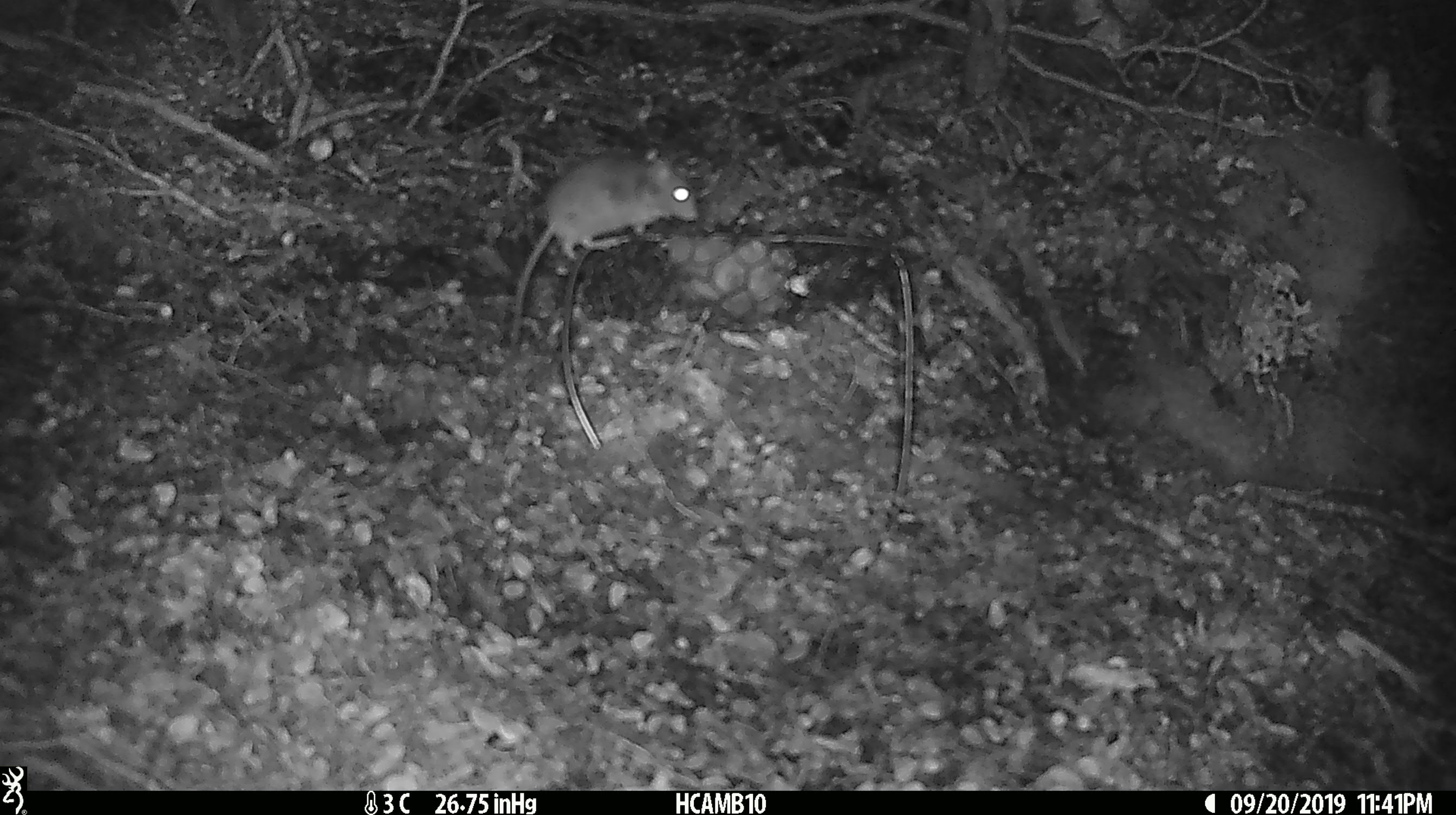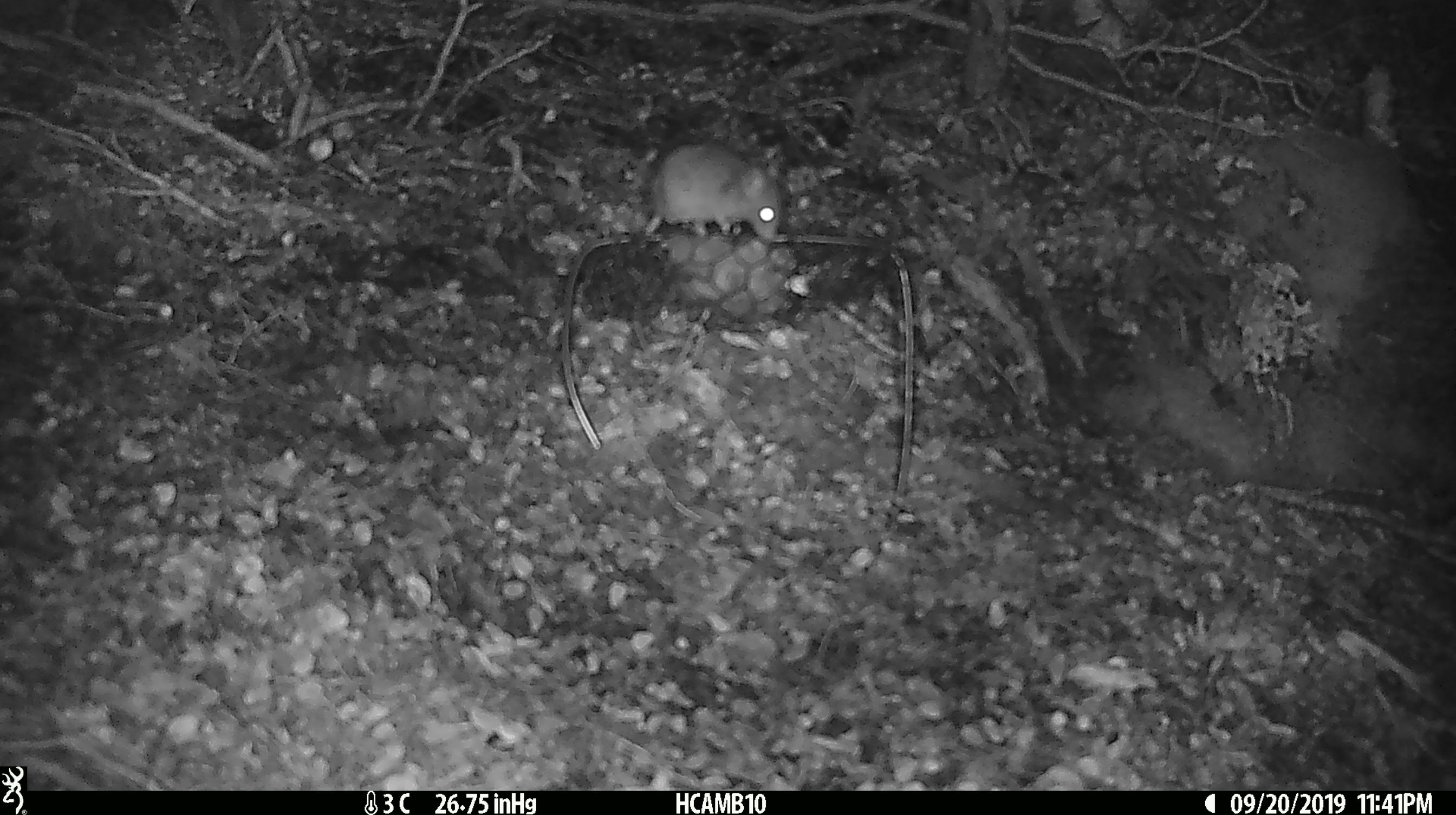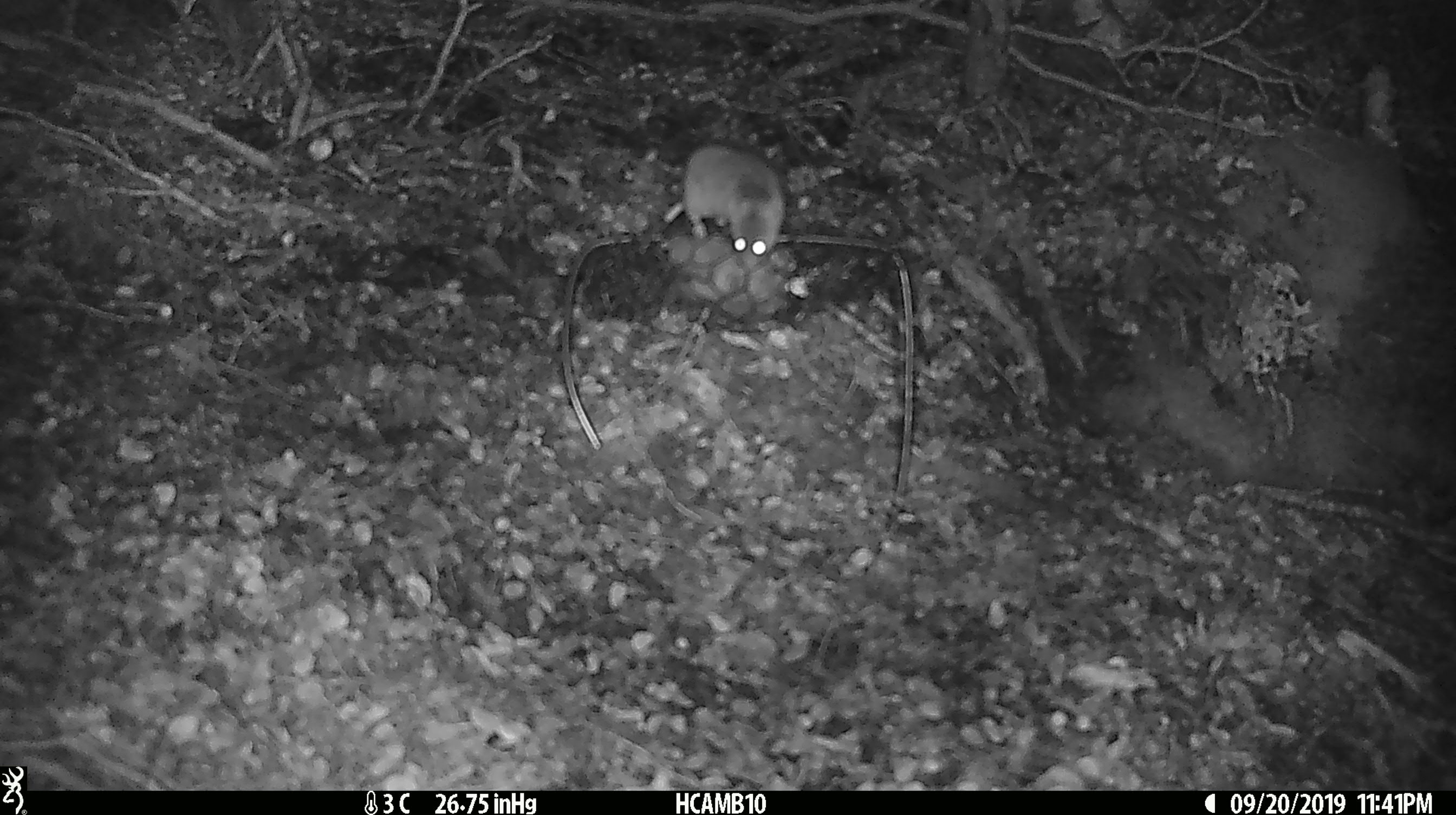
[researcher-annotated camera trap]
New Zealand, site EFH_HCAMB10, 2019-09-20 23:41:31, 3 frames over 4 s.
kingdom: Animalia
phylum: Chordata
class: Mammalia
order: Rodentia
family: Muridae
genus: Mus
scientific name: Mus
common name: mouse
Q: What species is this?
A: Mouse (Mus).